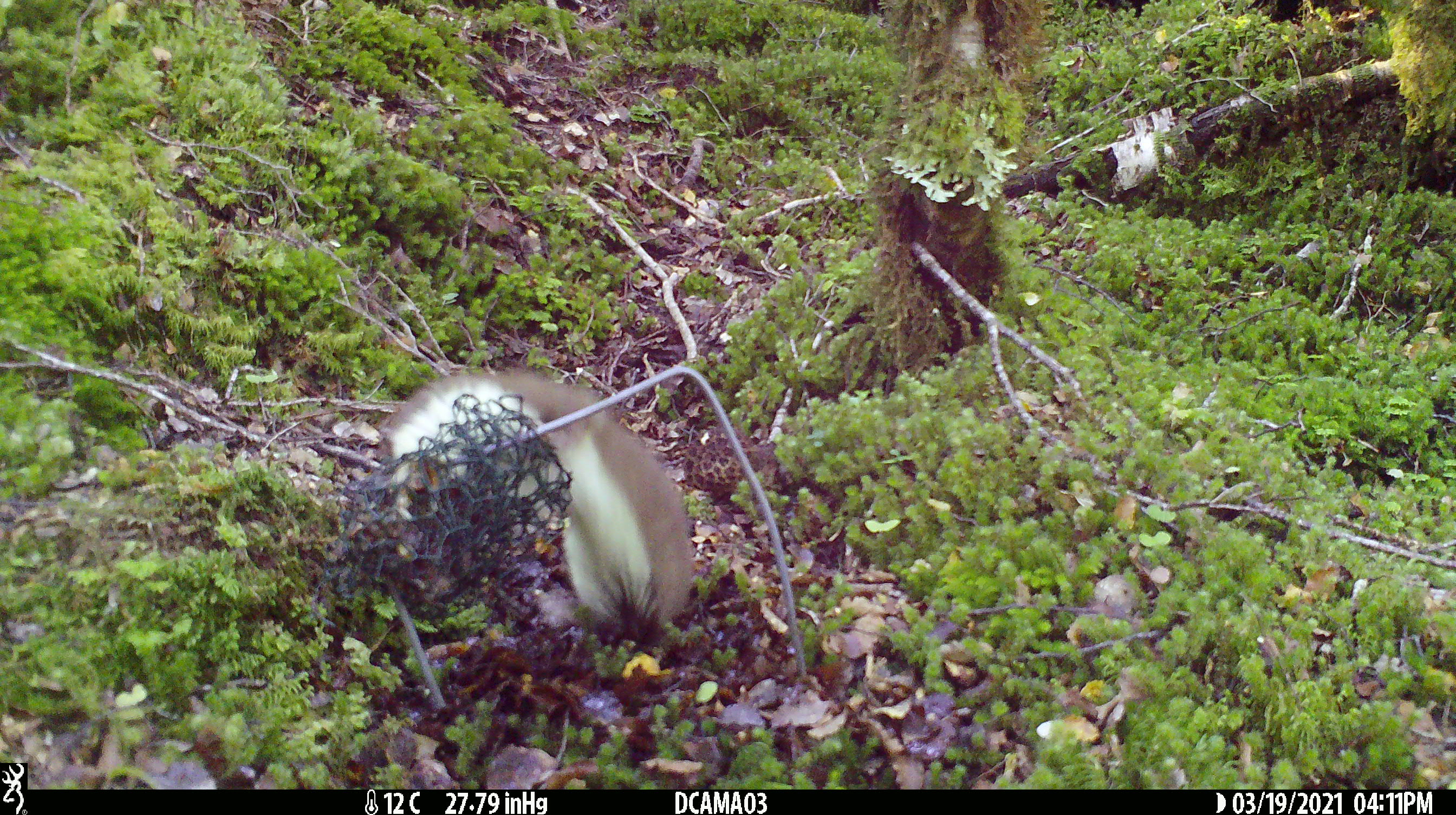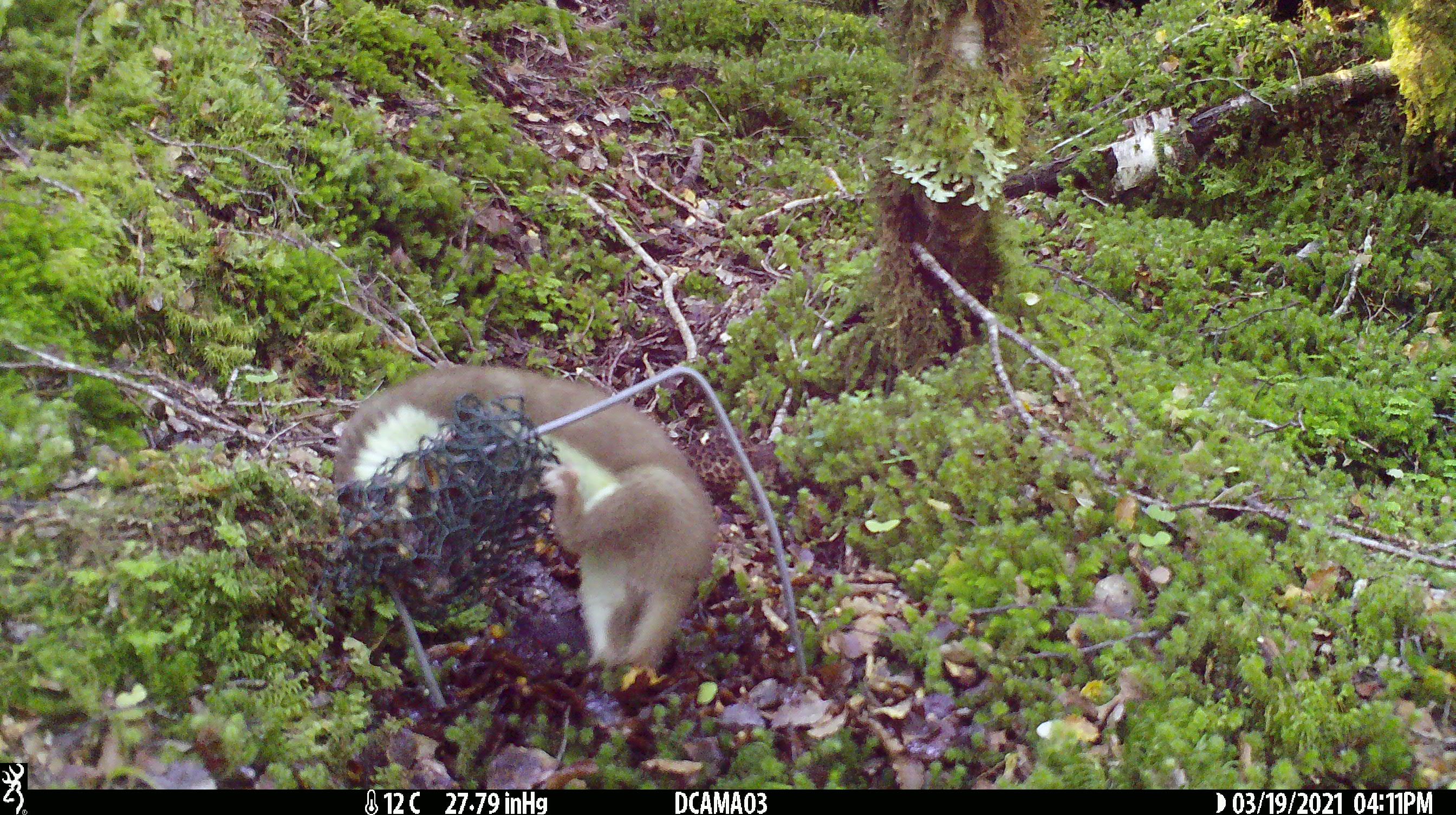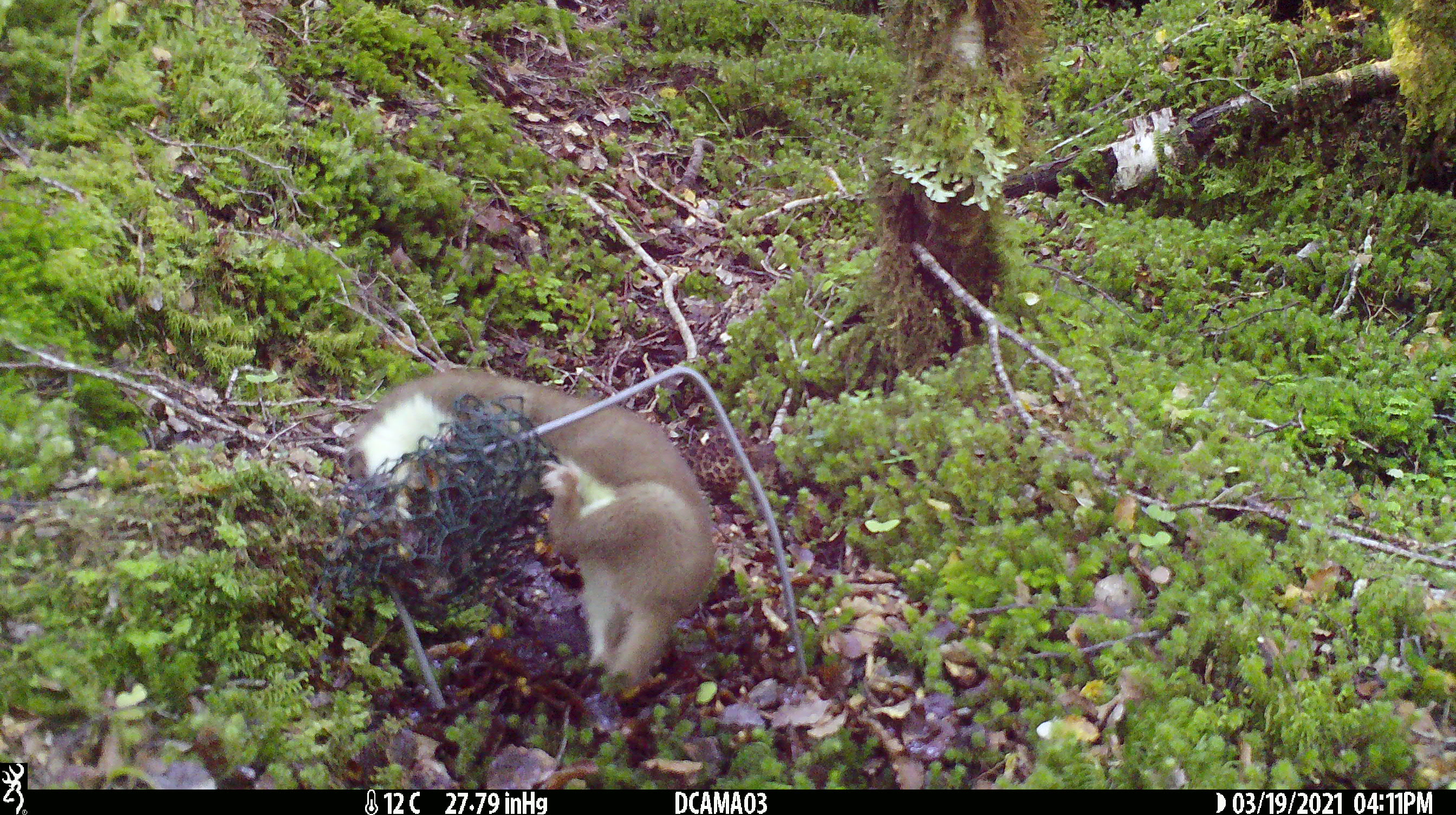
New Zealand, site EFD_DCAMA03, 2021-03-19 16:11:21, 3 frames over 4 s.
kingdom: Animalia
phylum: Chordata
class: Mammalia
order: Carnivora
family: Mustelidae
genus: Mustela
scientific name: Mustela erminea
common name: stoat